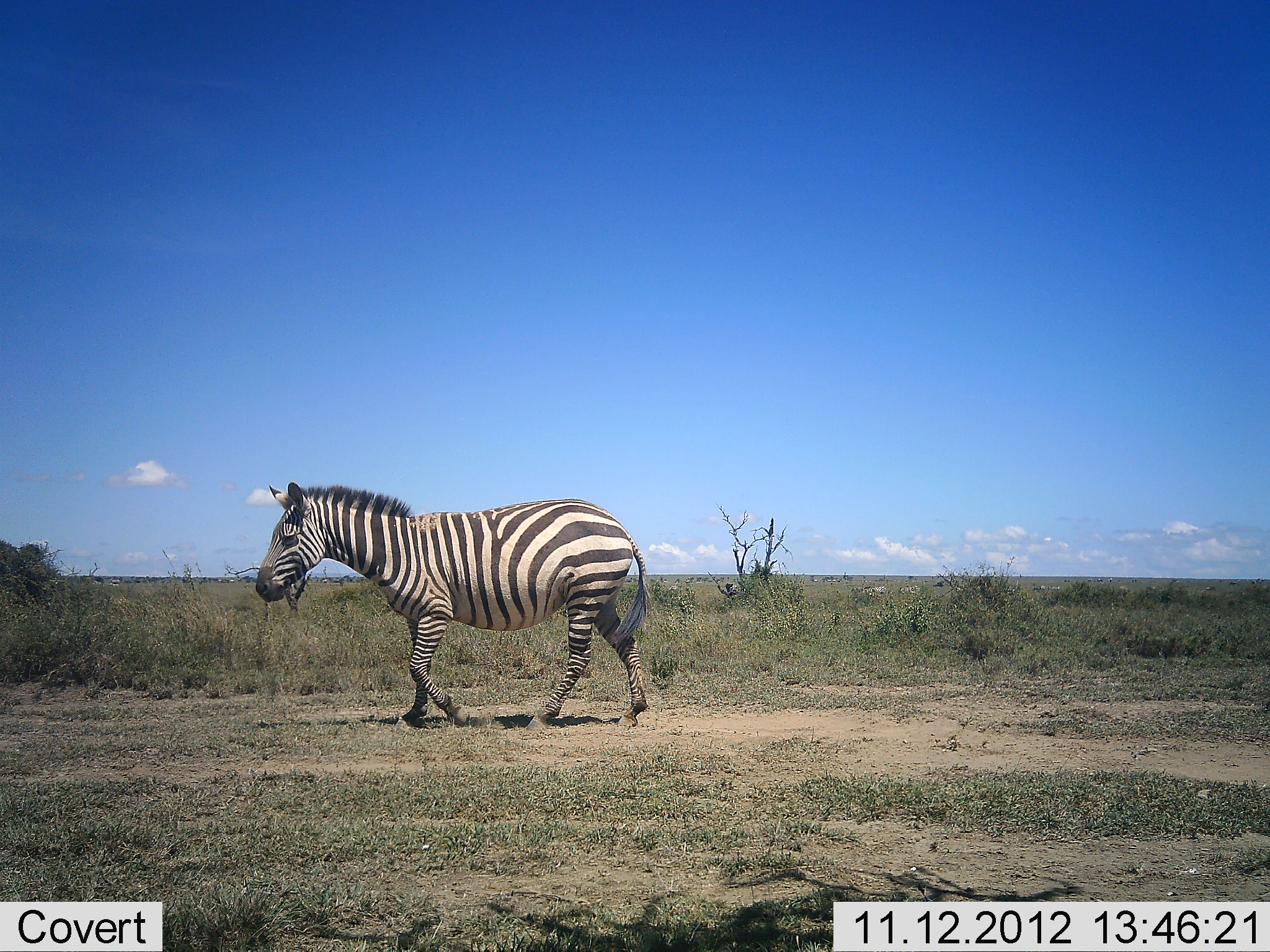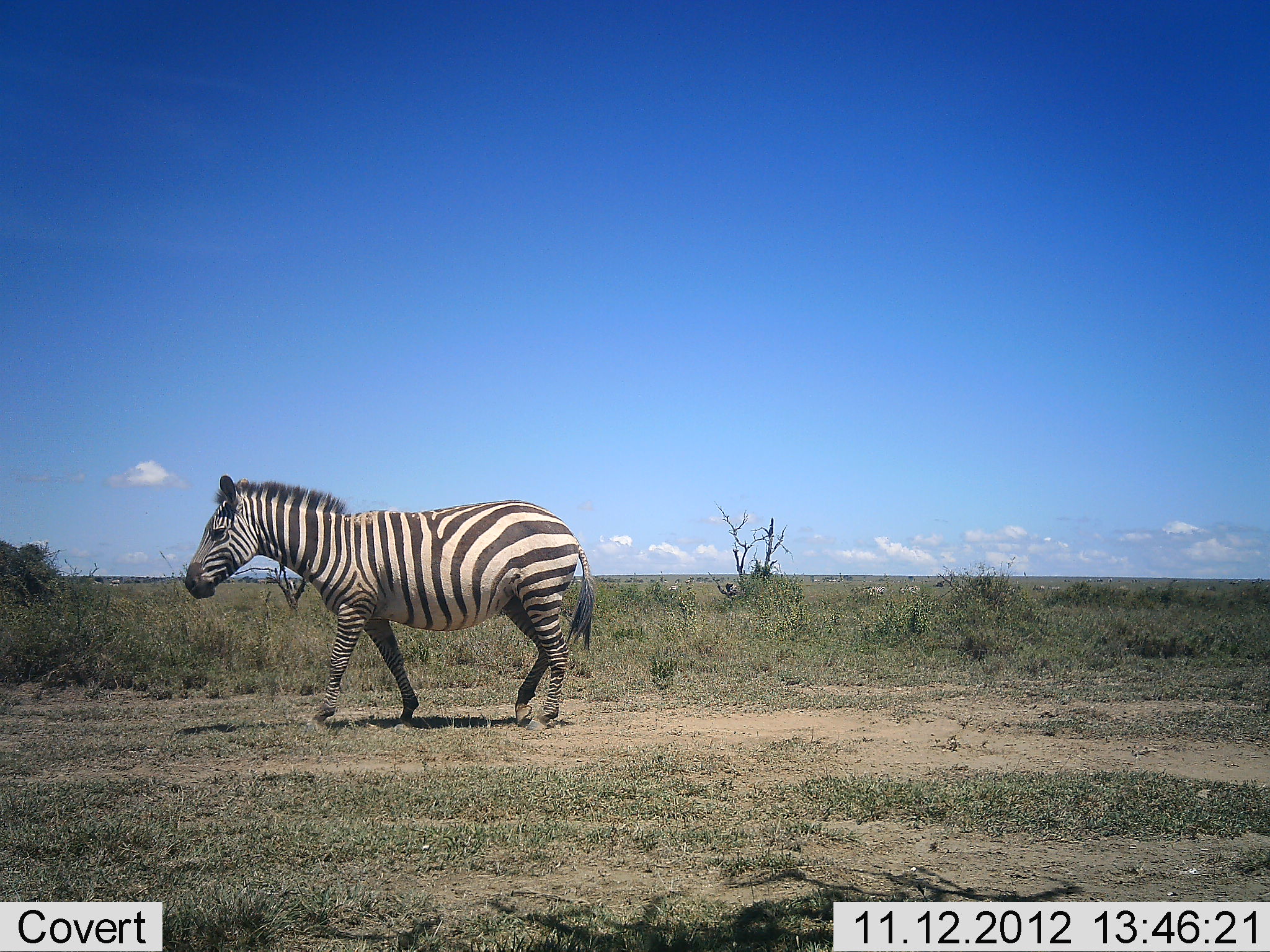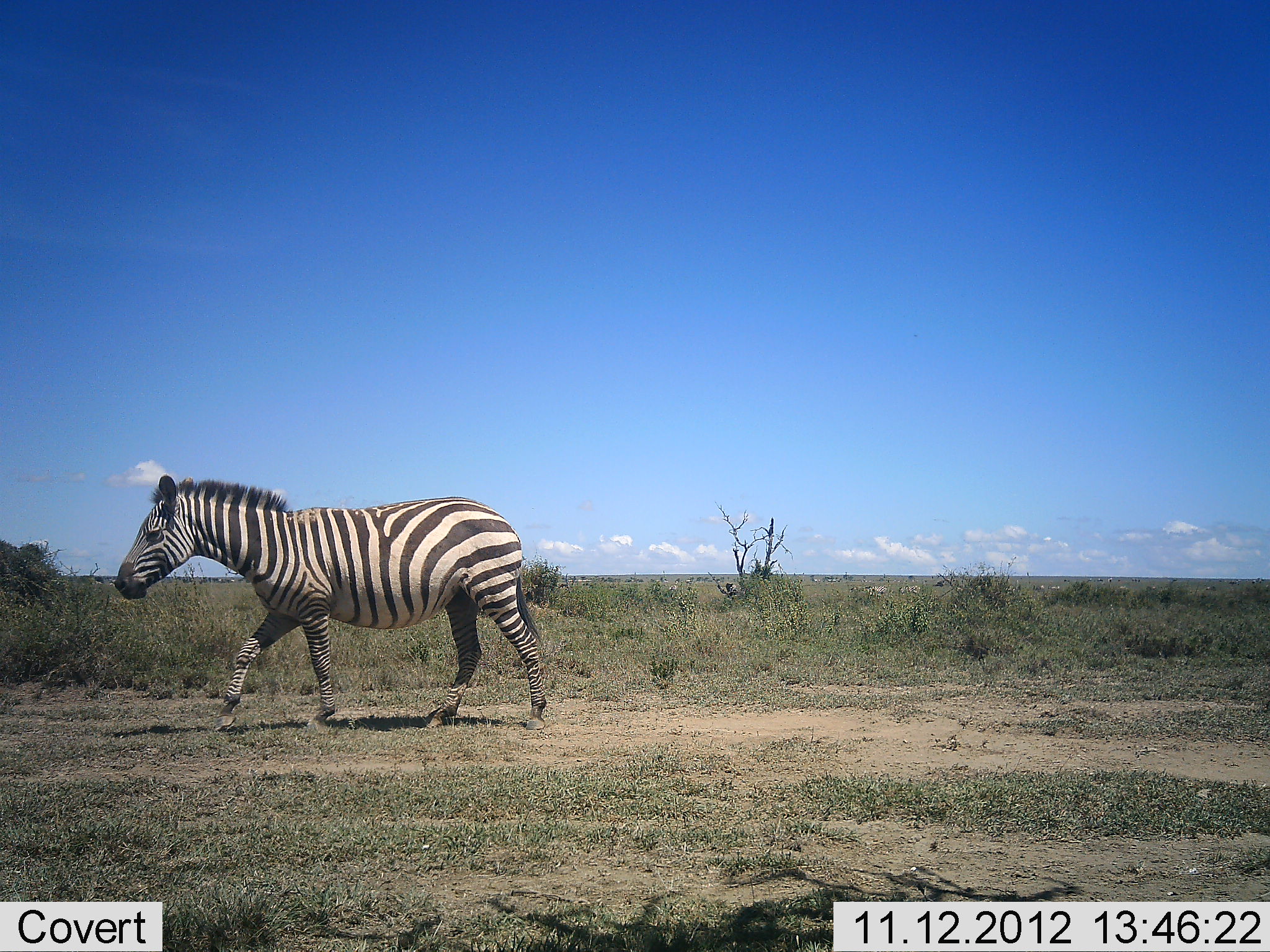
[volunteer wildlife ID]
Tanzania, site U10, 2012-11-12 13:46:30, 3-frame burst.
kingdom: Animalia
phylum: Chordata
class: Mammalia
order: Perissodactyla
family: Equidae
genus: Equus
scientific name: Equus quagga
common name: plains zebra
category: zebra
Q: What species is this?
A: Zebra (plains zebra) (Equus quagga).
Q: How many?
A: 1.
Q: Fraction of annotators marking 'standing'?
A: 10%.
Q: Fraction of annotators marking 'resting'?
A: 0%.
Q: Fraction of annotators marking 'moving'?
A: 100%.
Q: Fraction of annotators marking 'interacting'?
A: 0%.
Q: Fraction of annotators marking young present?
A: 0%.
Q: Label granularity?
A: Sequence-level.